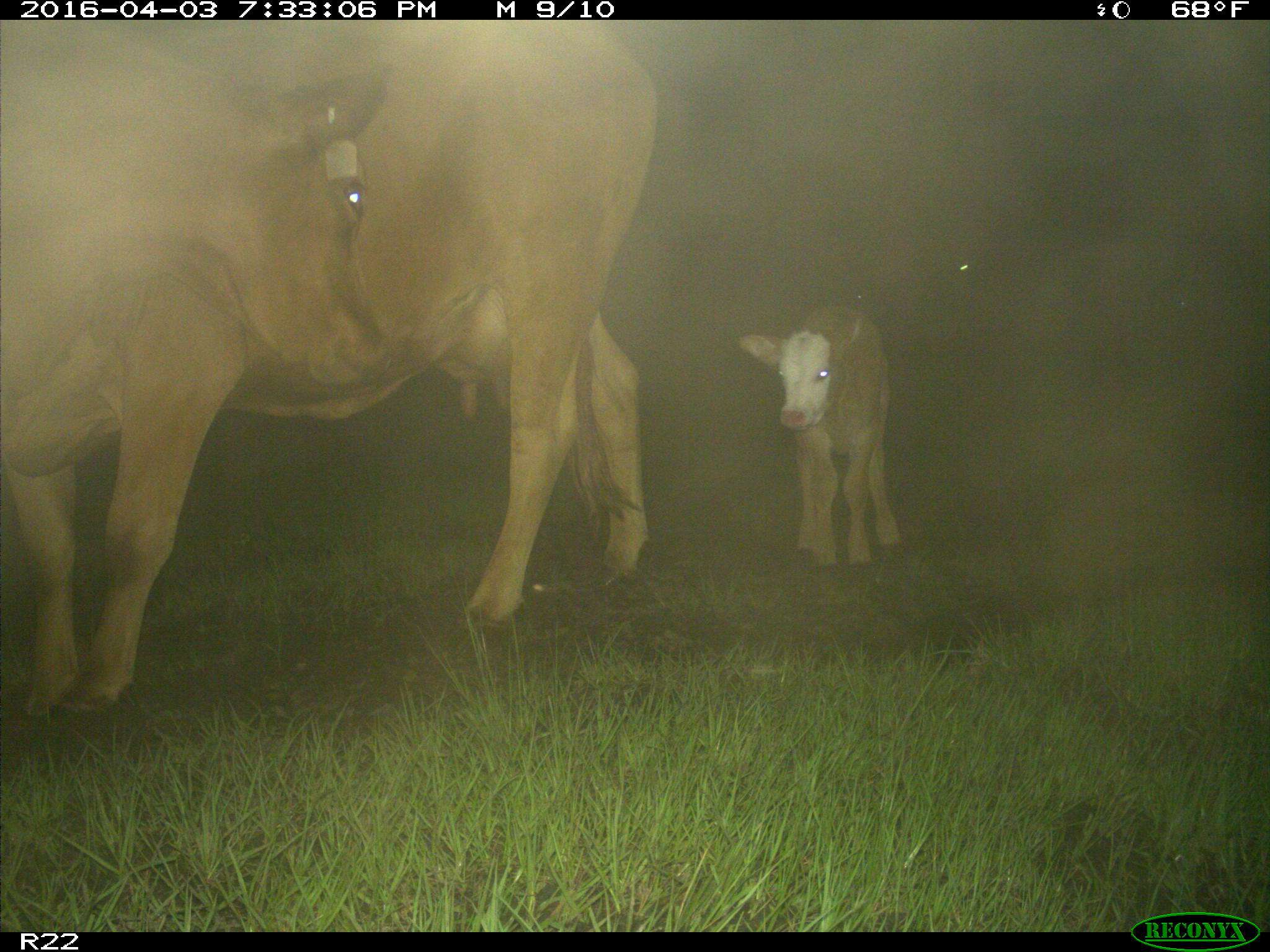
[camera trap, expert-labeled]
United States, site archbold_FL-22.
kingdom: Animalia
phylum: Chordata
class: Mammalia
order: Artiodactyla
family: Bovidae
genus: Bos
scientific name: Bos taurus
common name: domestic cow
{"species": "Bos taurus (domestic cow)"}